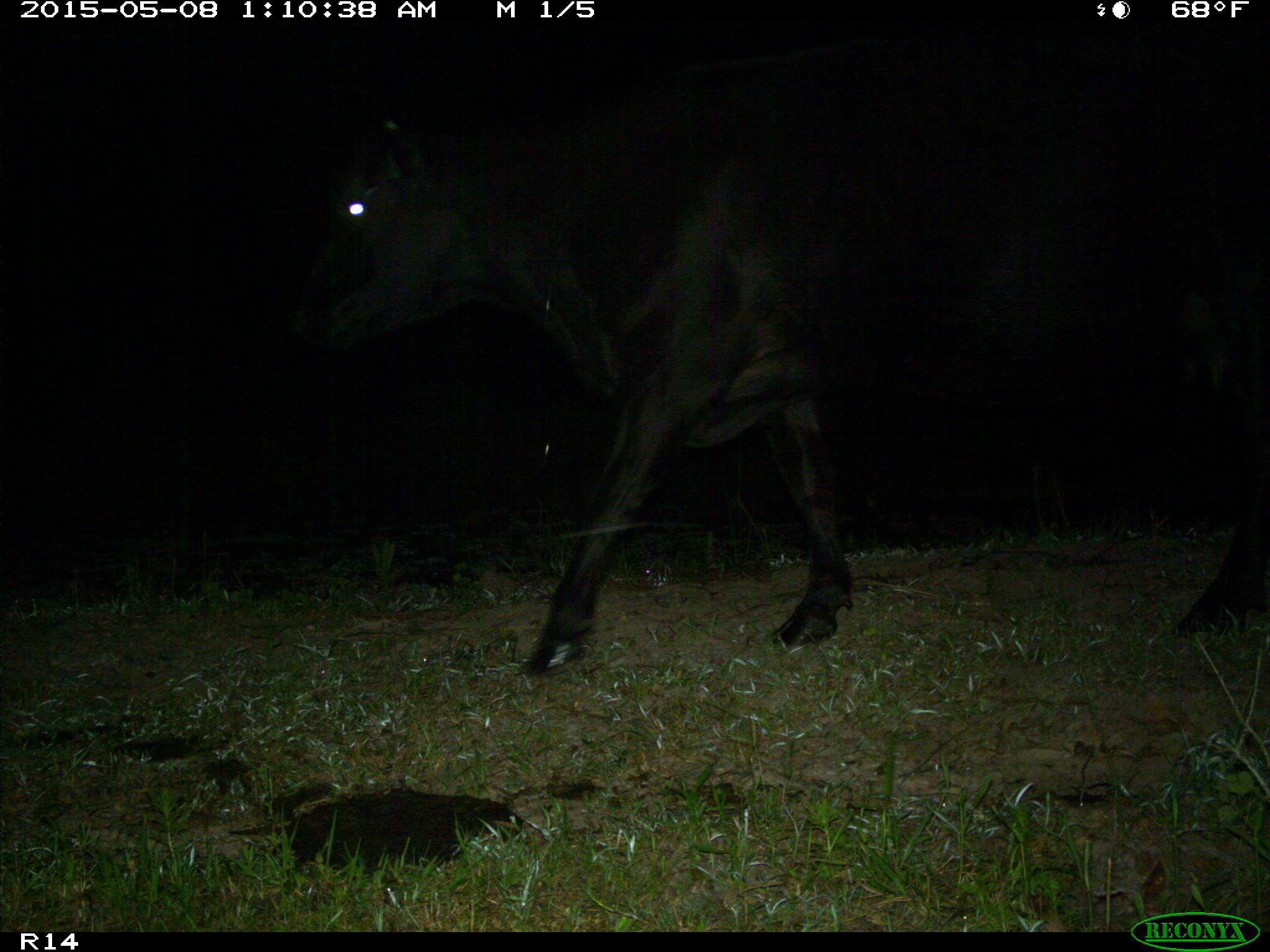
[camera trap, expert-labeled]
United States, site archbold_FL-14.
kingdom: Animalia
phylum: Chordata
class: Mammalia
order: Artiodactyla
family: Bovidae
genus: Bos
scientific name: Bos taurus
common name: domestic cow